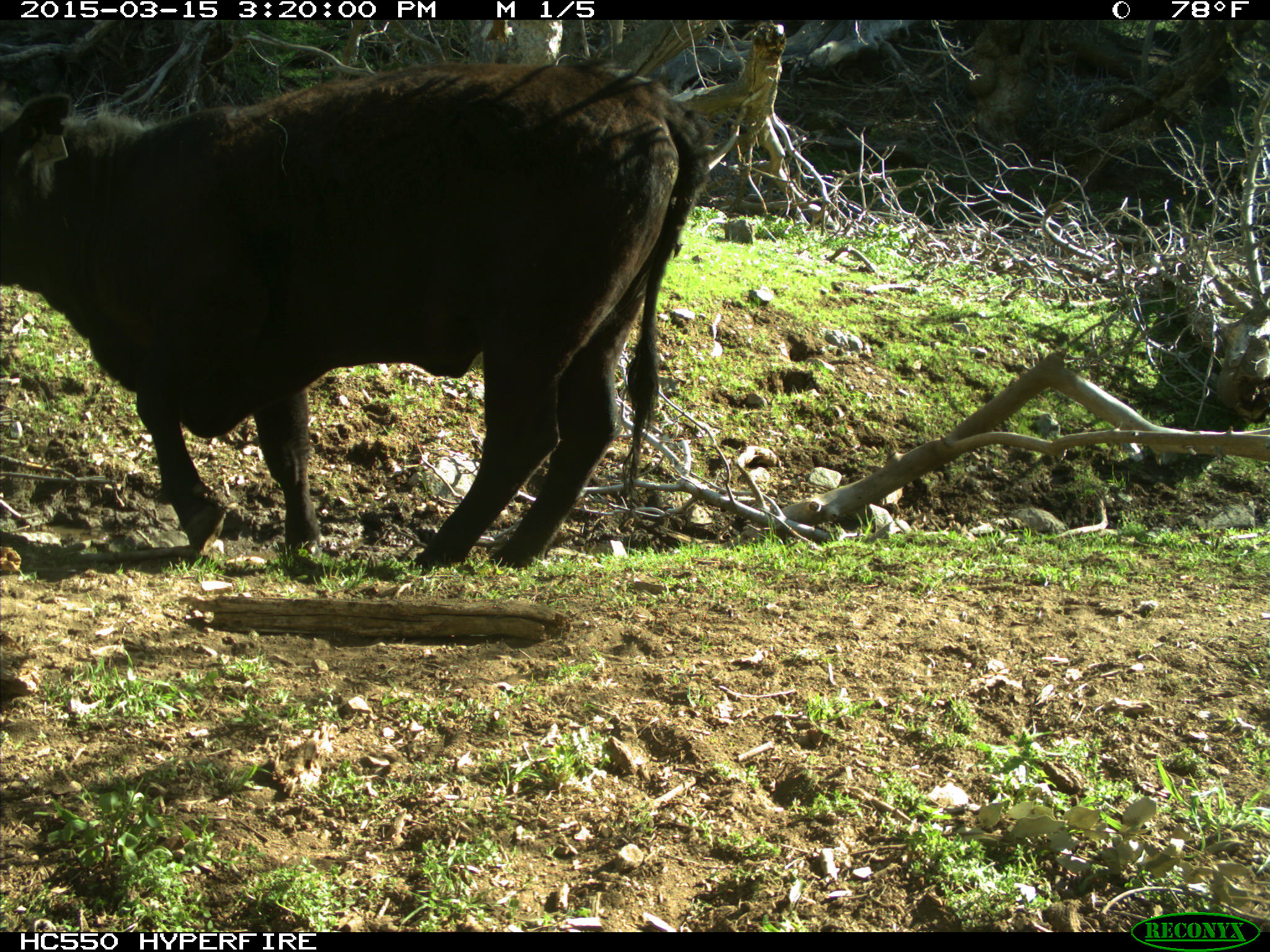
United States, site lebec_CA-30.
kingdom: Animalia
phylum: Chordata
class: Mammalia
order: Artiodactyla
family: Bovidae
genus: Bos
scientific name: Bos taurus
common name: domestic cow